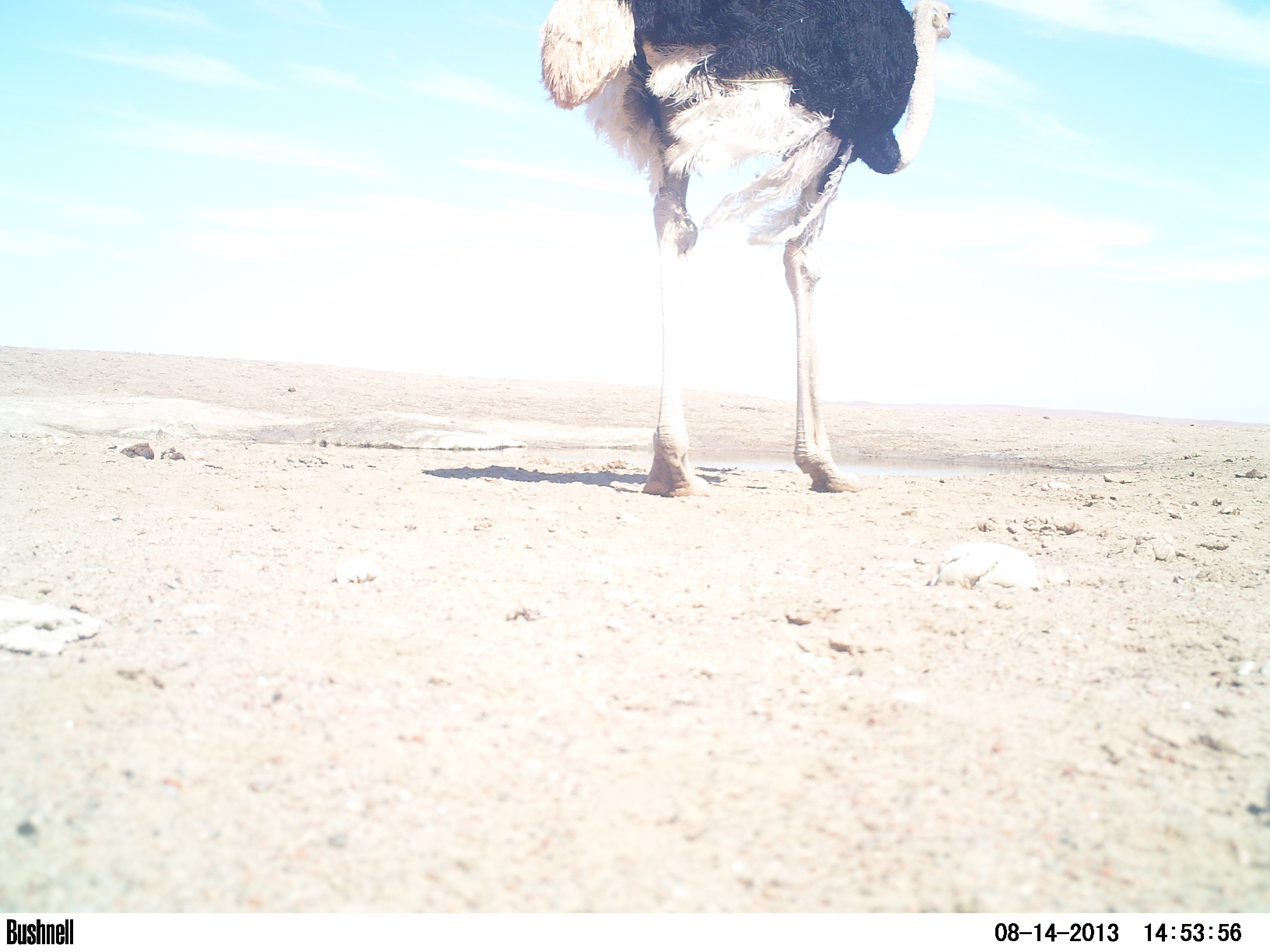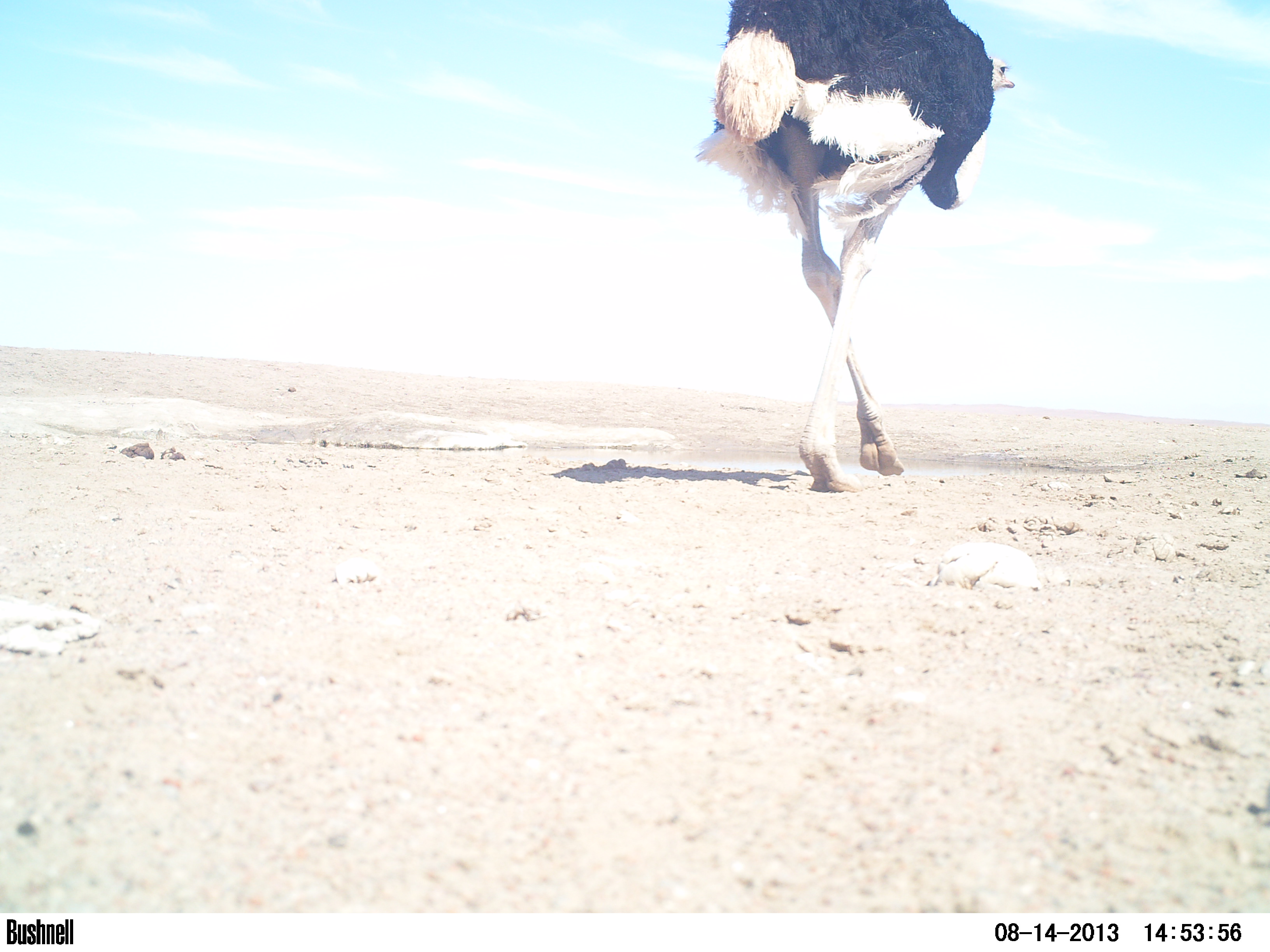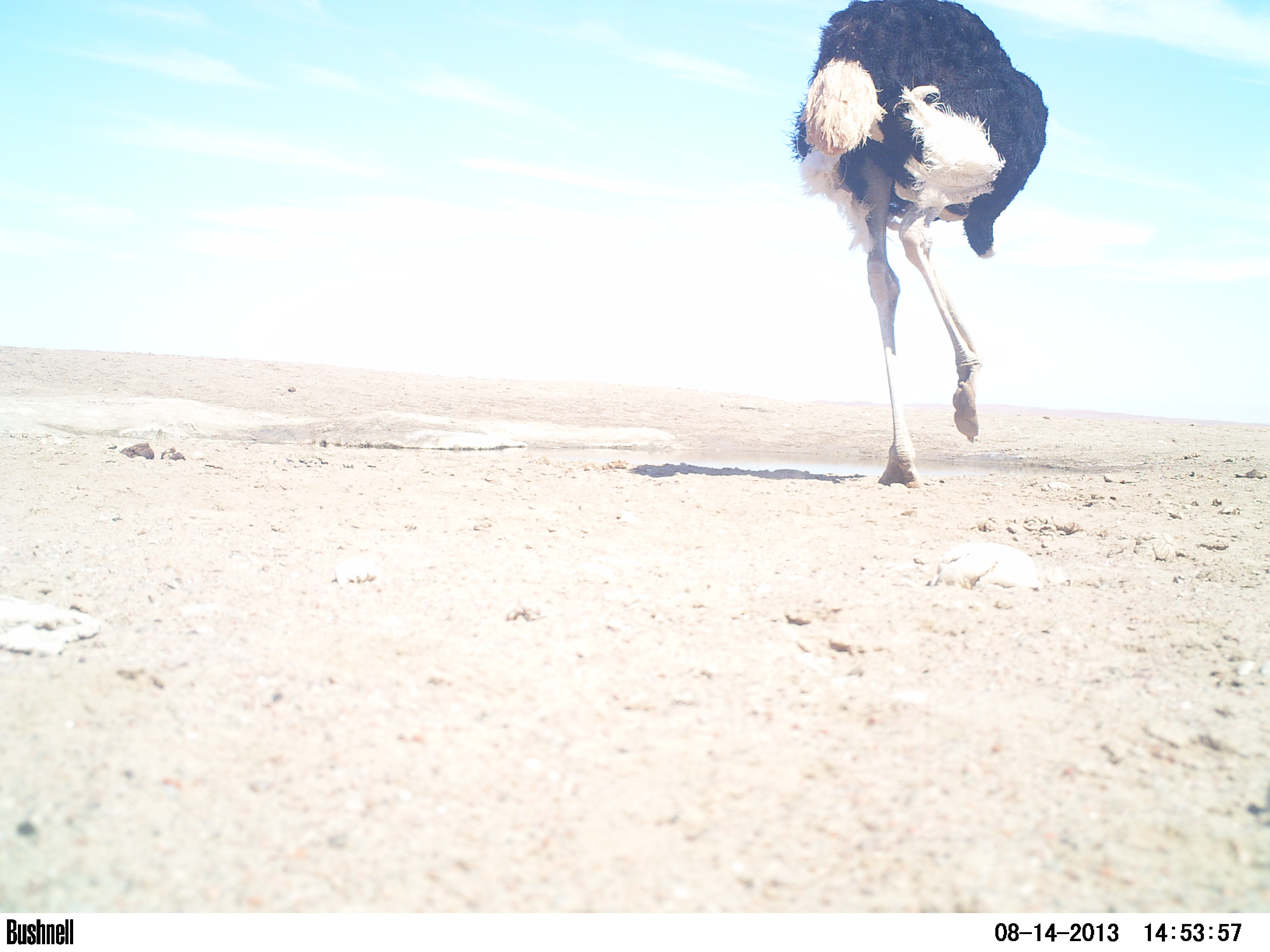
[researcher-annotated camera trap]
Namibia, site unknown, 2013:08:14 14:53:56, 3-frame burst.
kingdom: Animalia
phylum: Chordata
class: Aves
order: Struthioniformes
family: Struthionidae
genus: Struthio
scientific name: Struthio camelus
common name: common ostrich